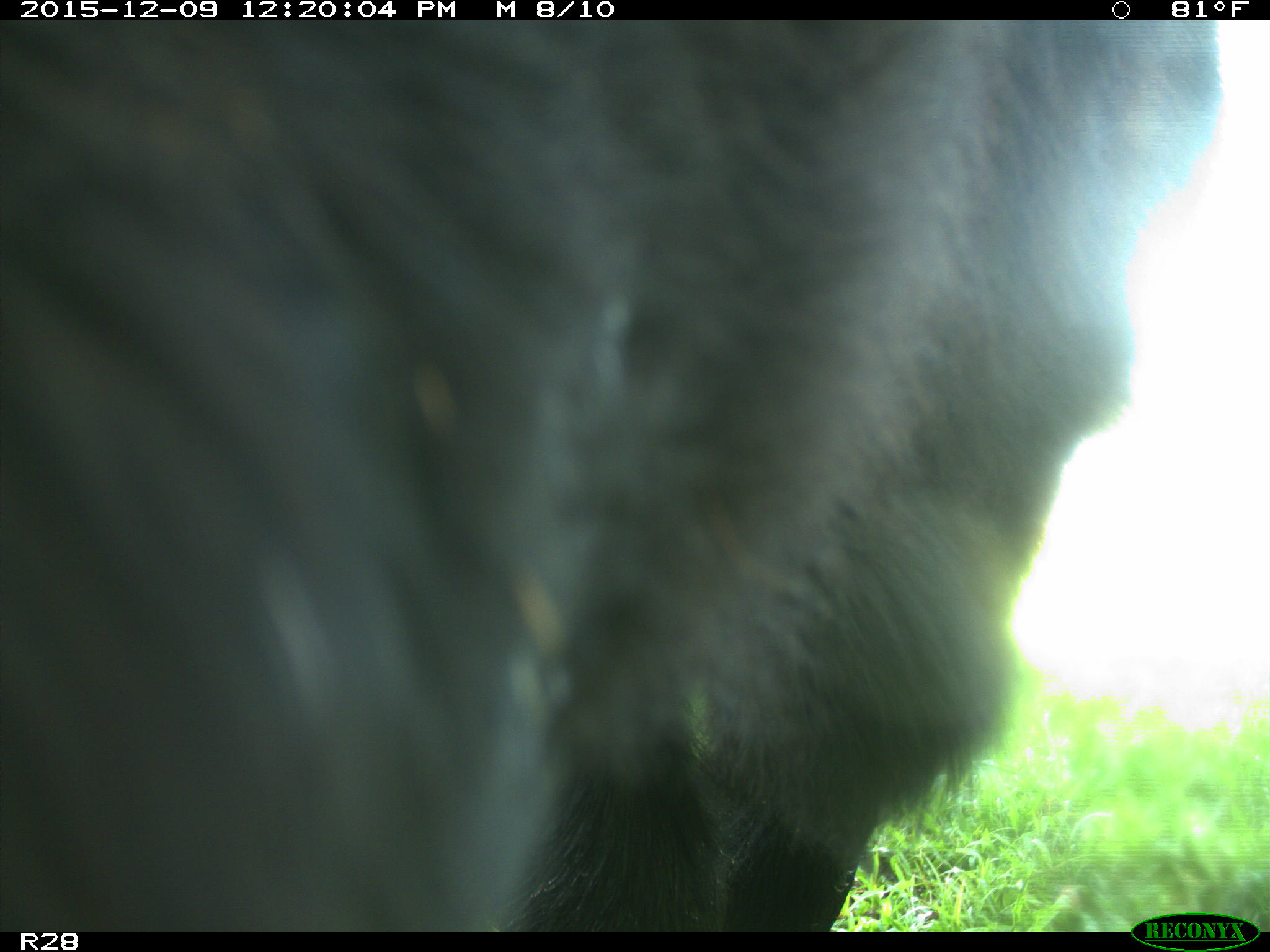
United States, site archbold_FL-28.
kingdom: Animalia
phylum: Chordata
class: Mammalia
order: Artiodactyla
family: Bovidae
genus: Bos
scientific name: Bos taurus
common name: domestic cow